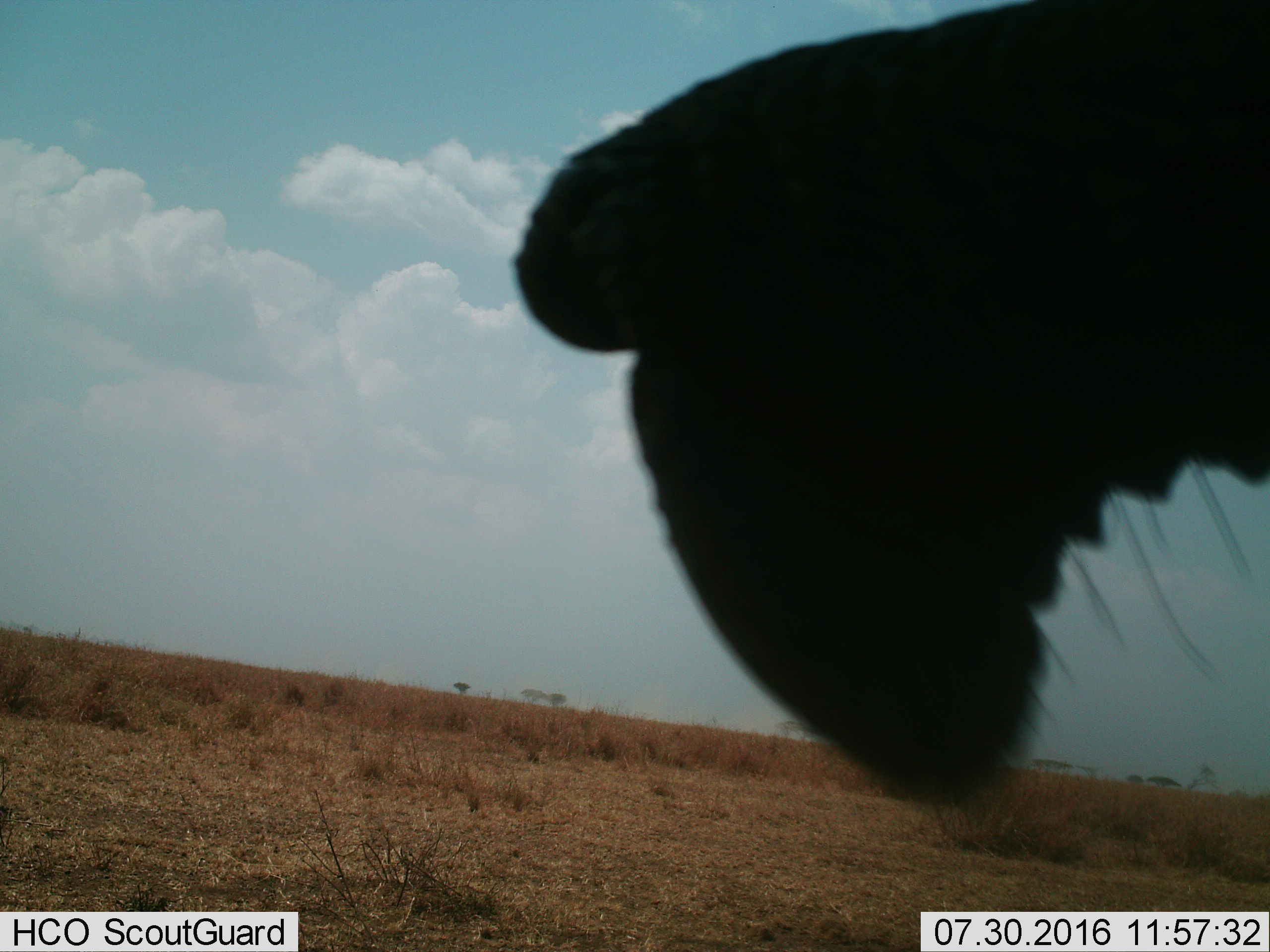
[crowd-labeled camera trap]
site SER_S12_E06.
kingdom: Animalia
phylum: Chordata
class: Aves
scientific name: Aves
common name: bird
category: birdother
Birdother (bird) (Aves), count 1. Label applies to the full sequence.